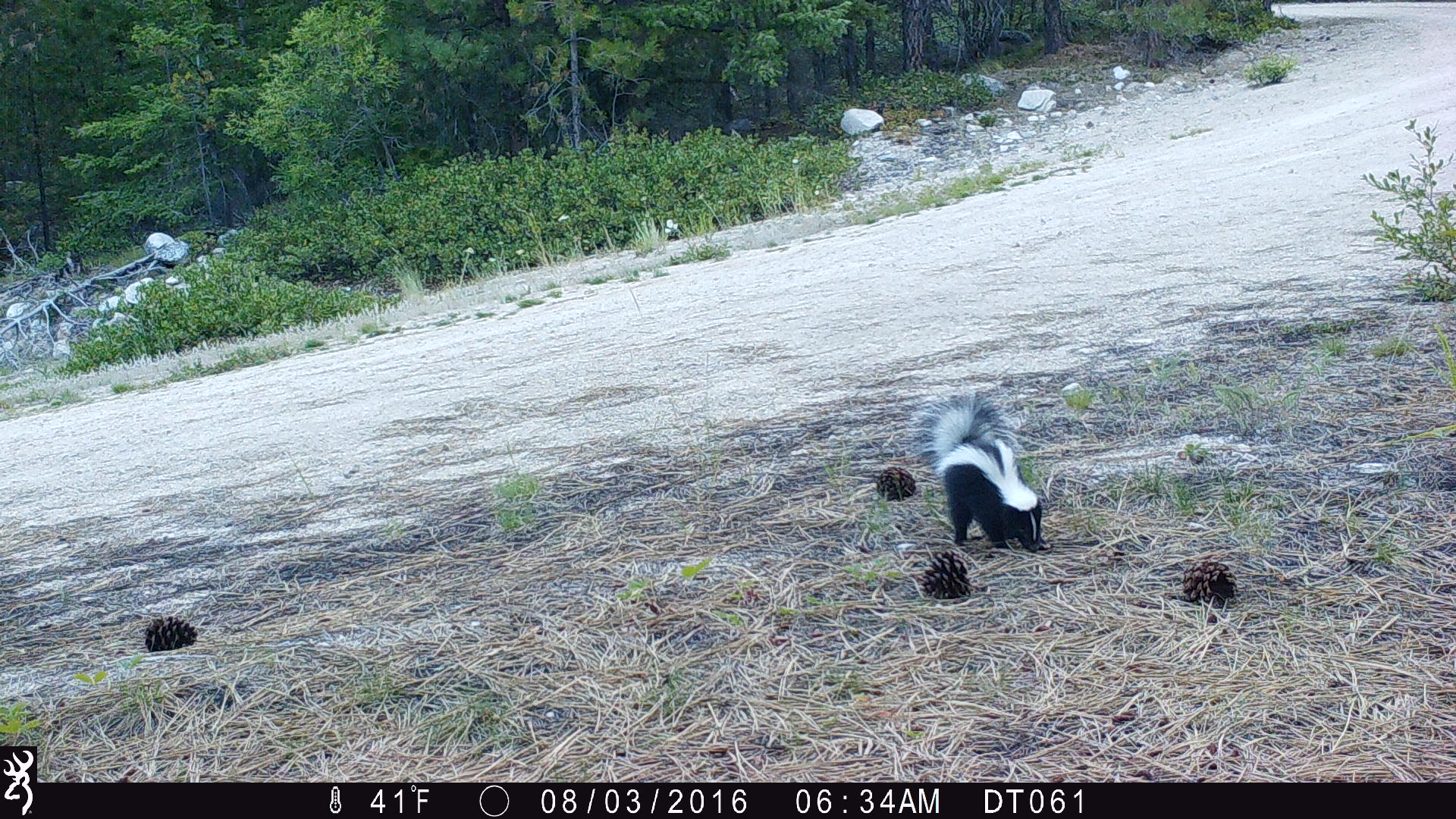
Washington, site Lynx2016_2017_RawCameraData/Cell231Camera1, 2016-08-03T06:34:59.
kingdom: Animalia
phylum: Chordata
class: Mammalia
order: Carnivora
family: Mephitidae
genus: Mephitis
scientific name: Mephitis mephitis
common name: striped skunk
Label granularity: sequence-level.